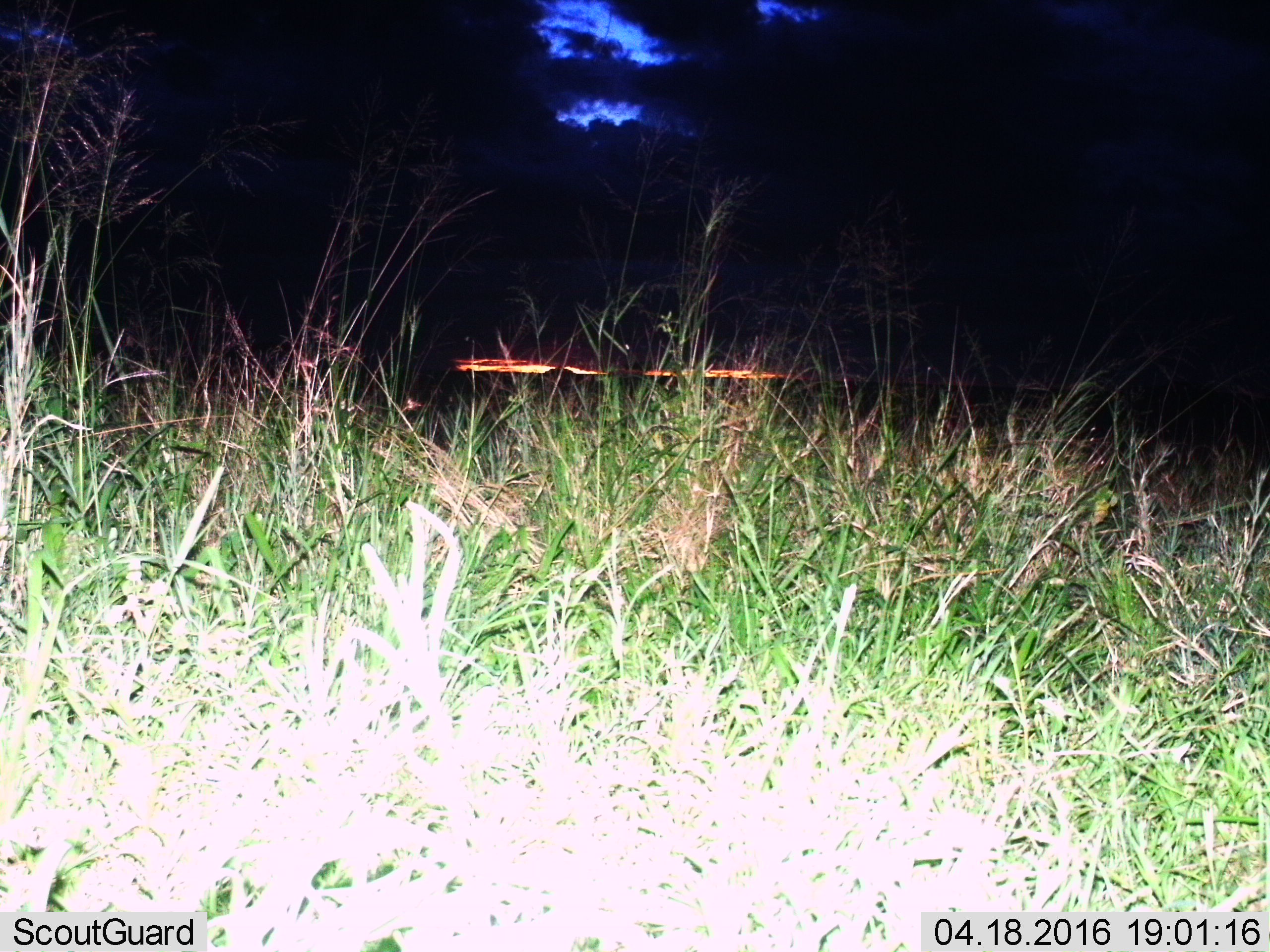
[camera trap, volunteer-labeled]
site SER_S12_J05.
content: unidentified animal